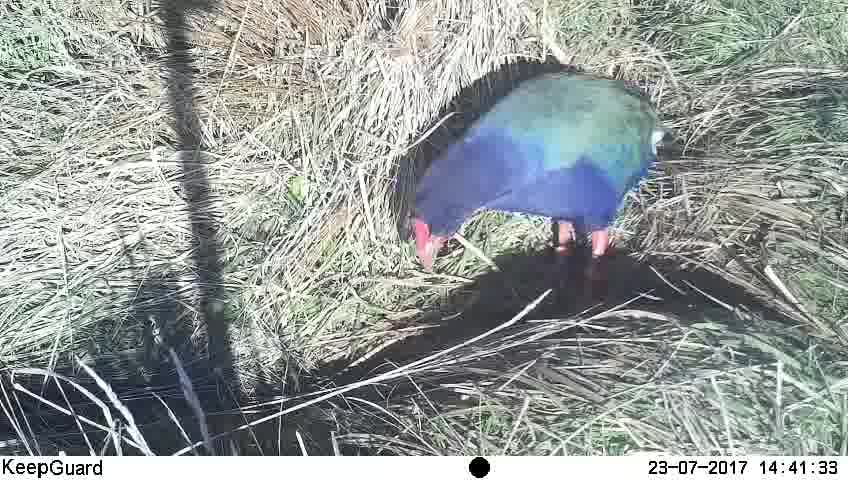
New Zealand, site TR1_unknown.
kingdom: Animalia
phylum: Chordata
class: Aves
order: Gruiformes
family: Rallidae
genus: Porphyrio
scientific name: Porphyrio mantelli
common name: takahe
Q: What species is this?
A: Takahe (Porphyrio mantelli).